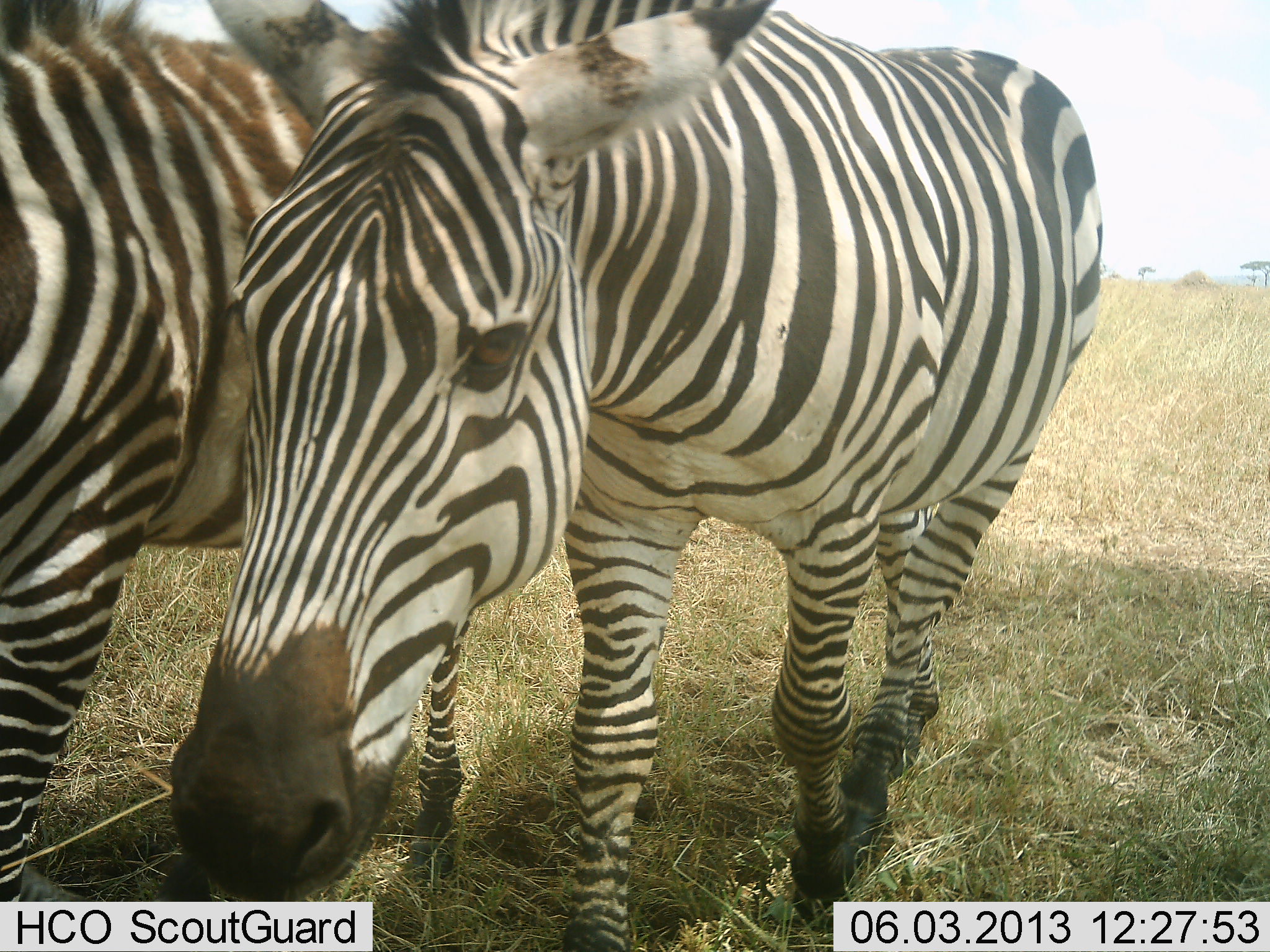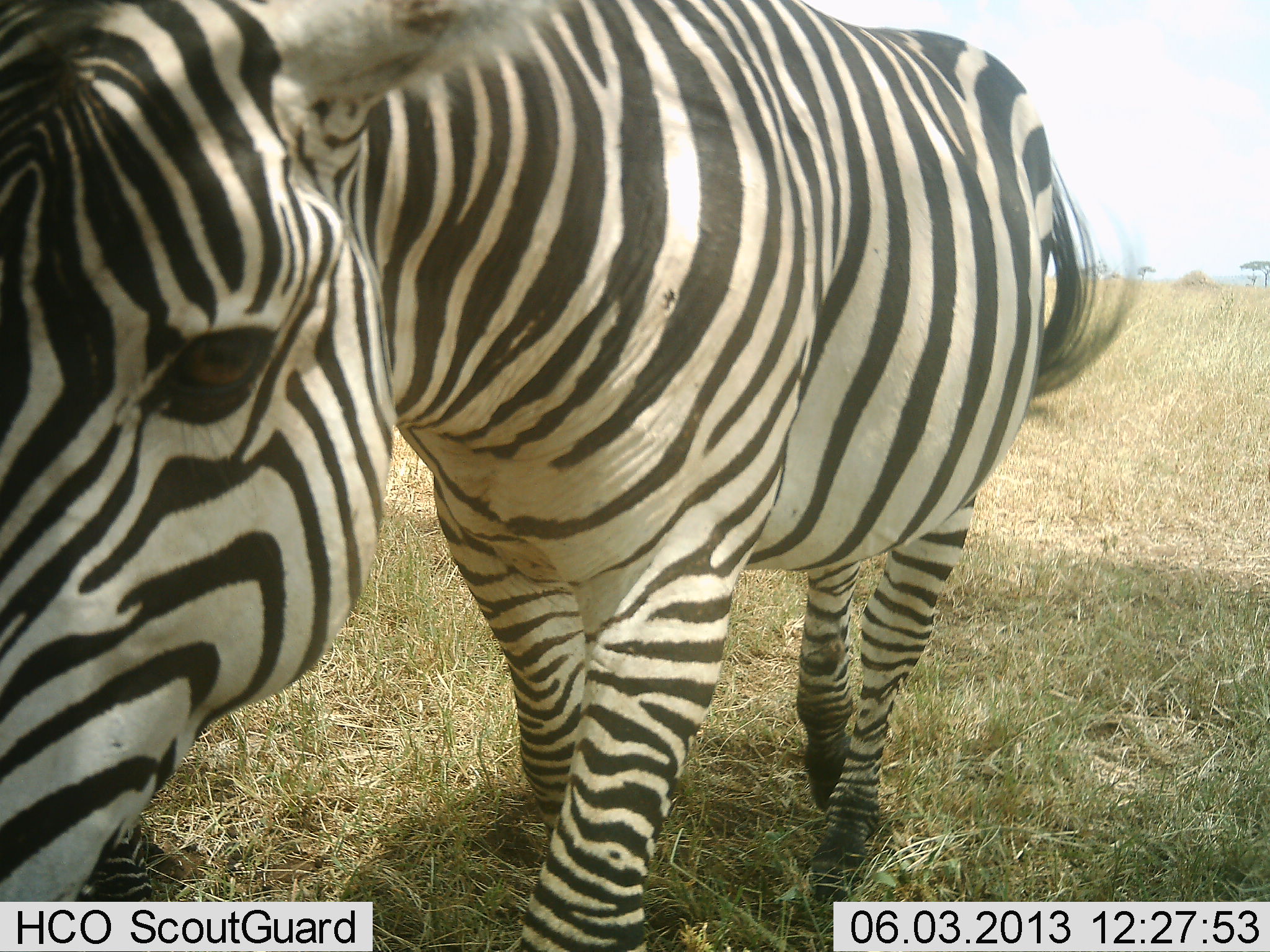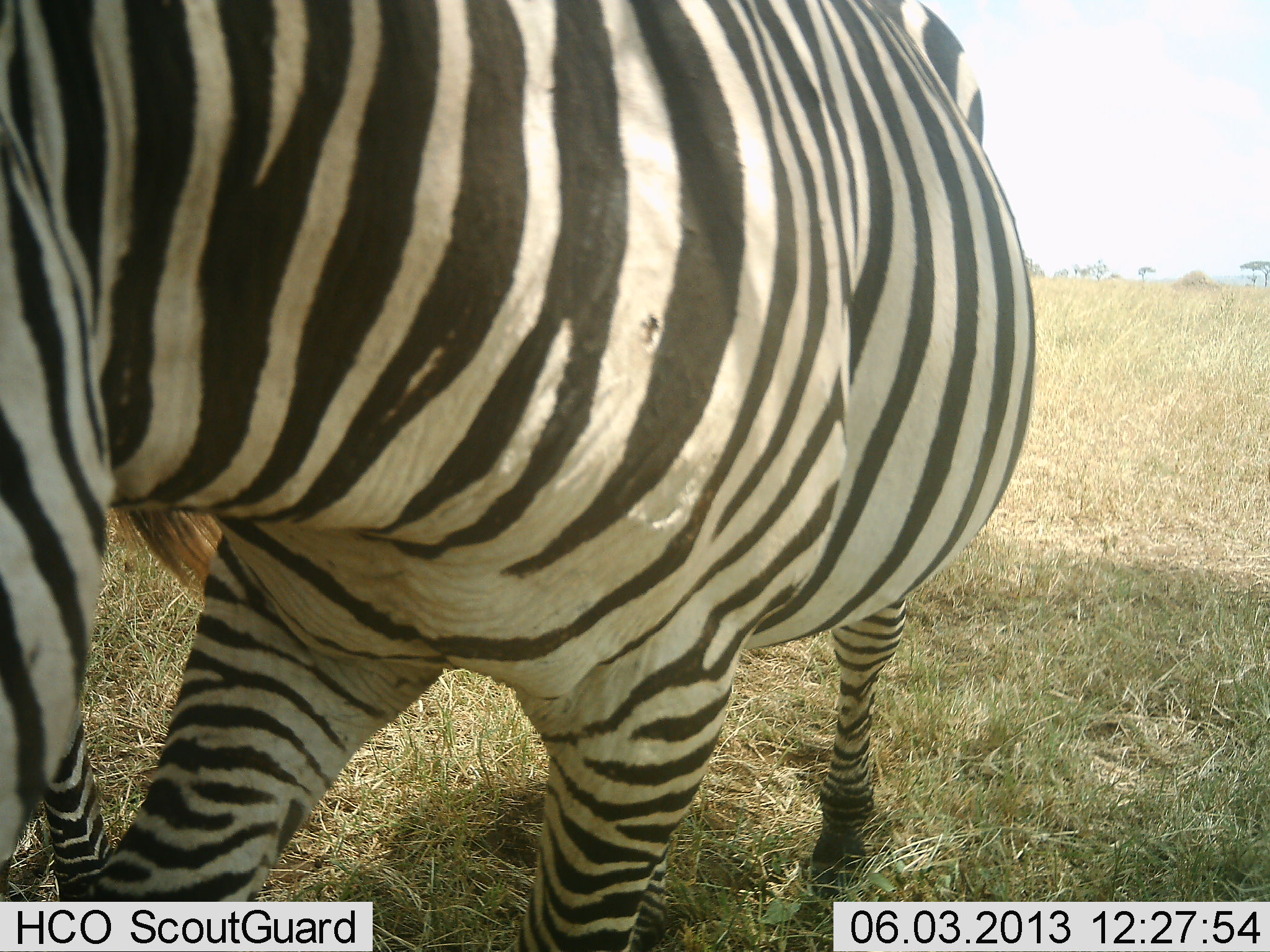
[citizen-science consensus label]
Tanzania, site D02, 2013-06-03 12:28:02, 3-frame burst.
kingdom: Animalia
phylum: Chordata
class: Mammalia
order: Perissodactyla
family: Equidae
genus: Equus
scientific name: Equus quagga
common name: plains zebra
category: zebra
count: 2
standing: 10%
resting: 0%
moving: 90%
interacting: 0%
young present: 0%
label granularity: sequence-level